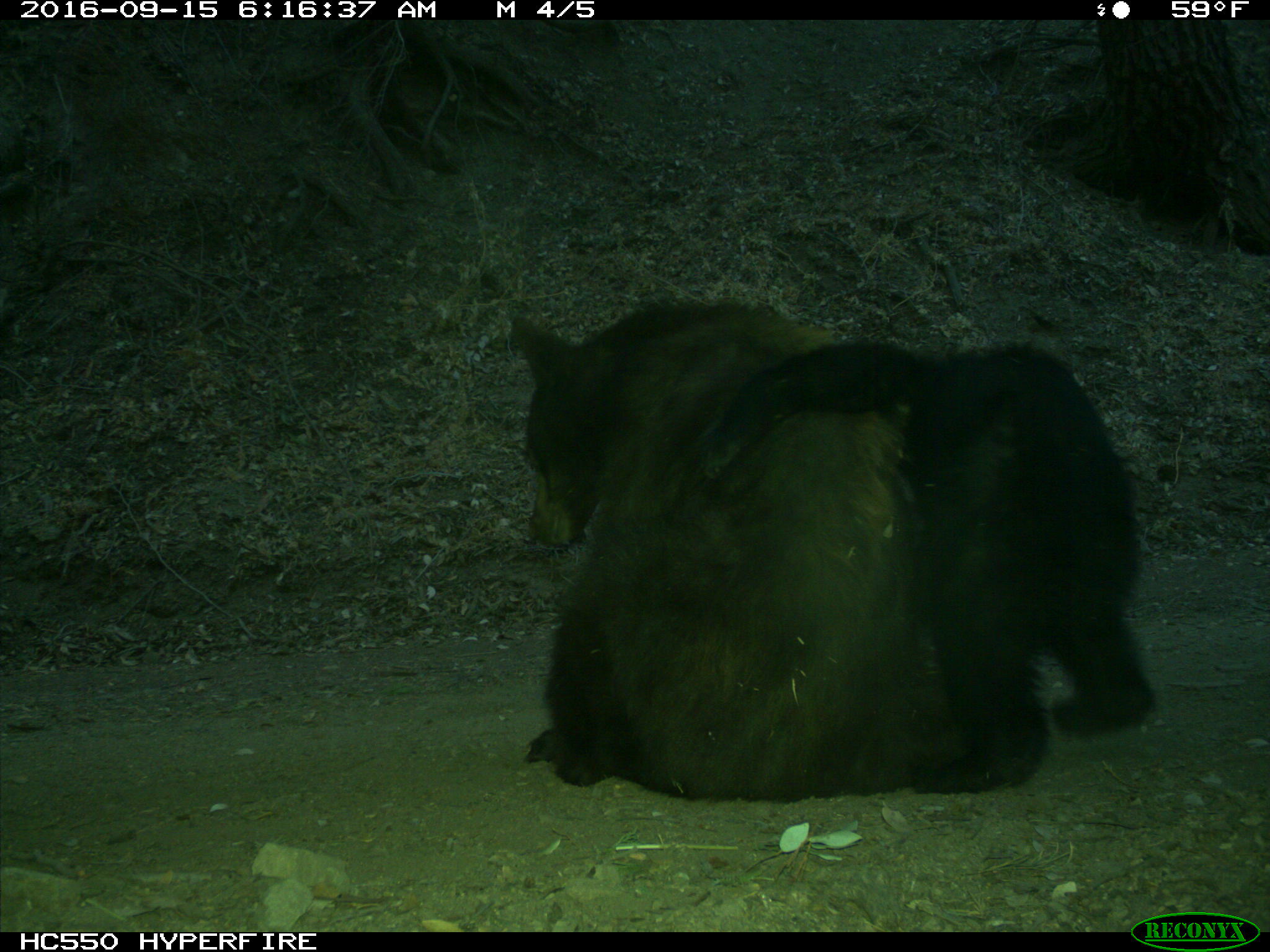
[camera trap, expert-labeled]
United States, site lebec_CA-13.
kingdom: Animalia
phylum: Chordata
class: Mammalia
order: Carnivora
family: Ursidae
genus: Ursus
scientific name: Ursus americanus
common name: american black bear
Ursus americanus (american black bear).